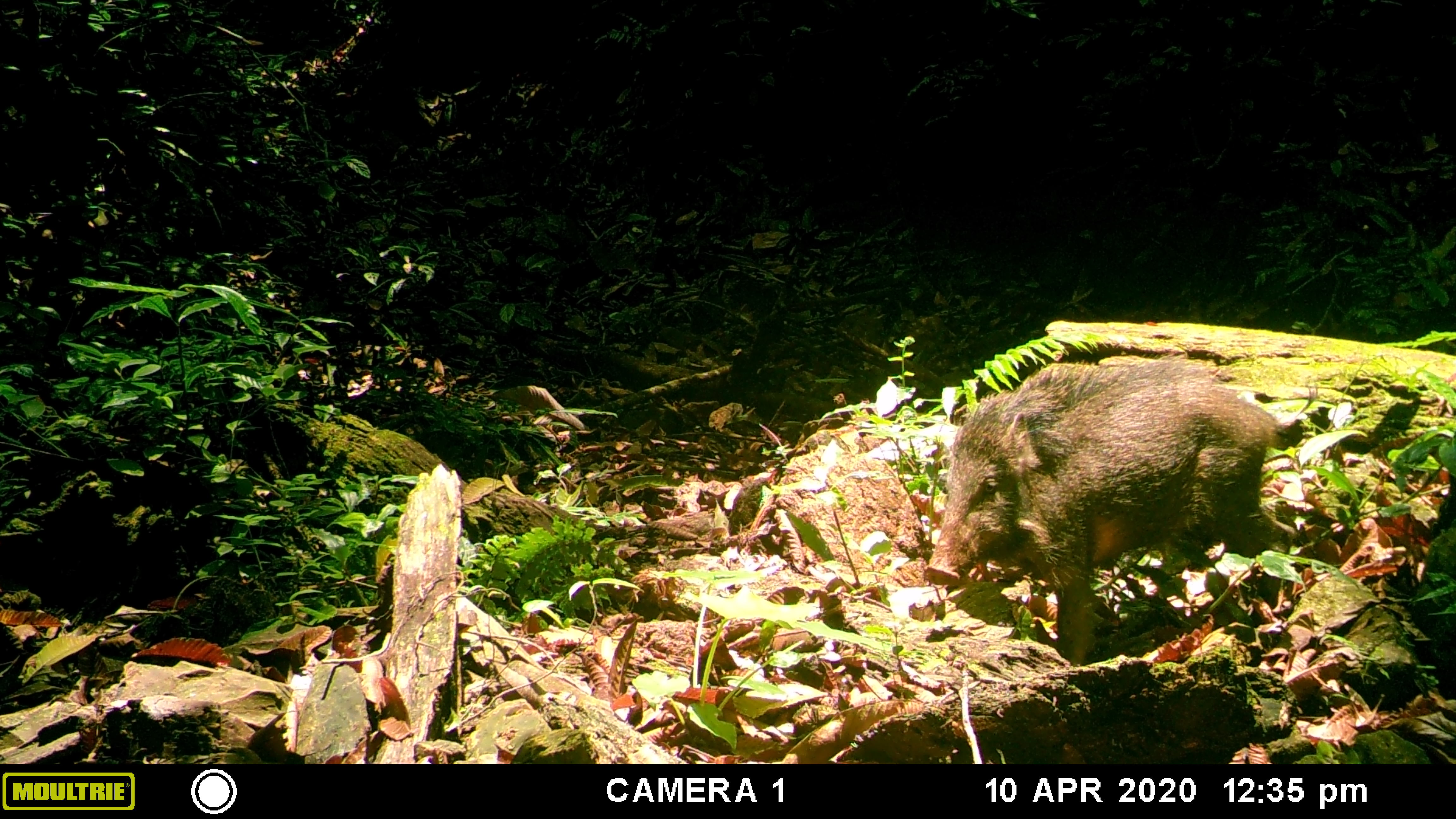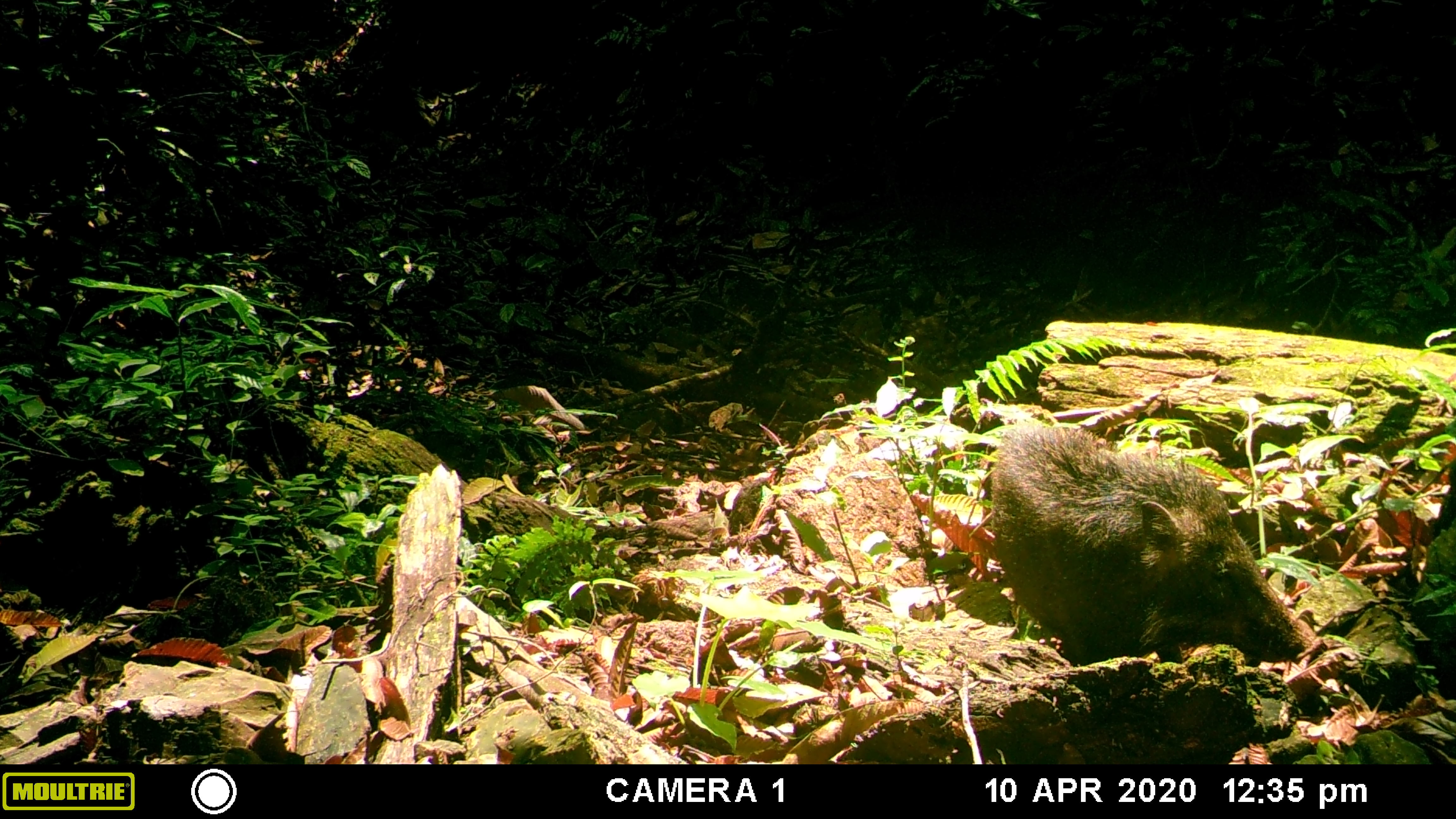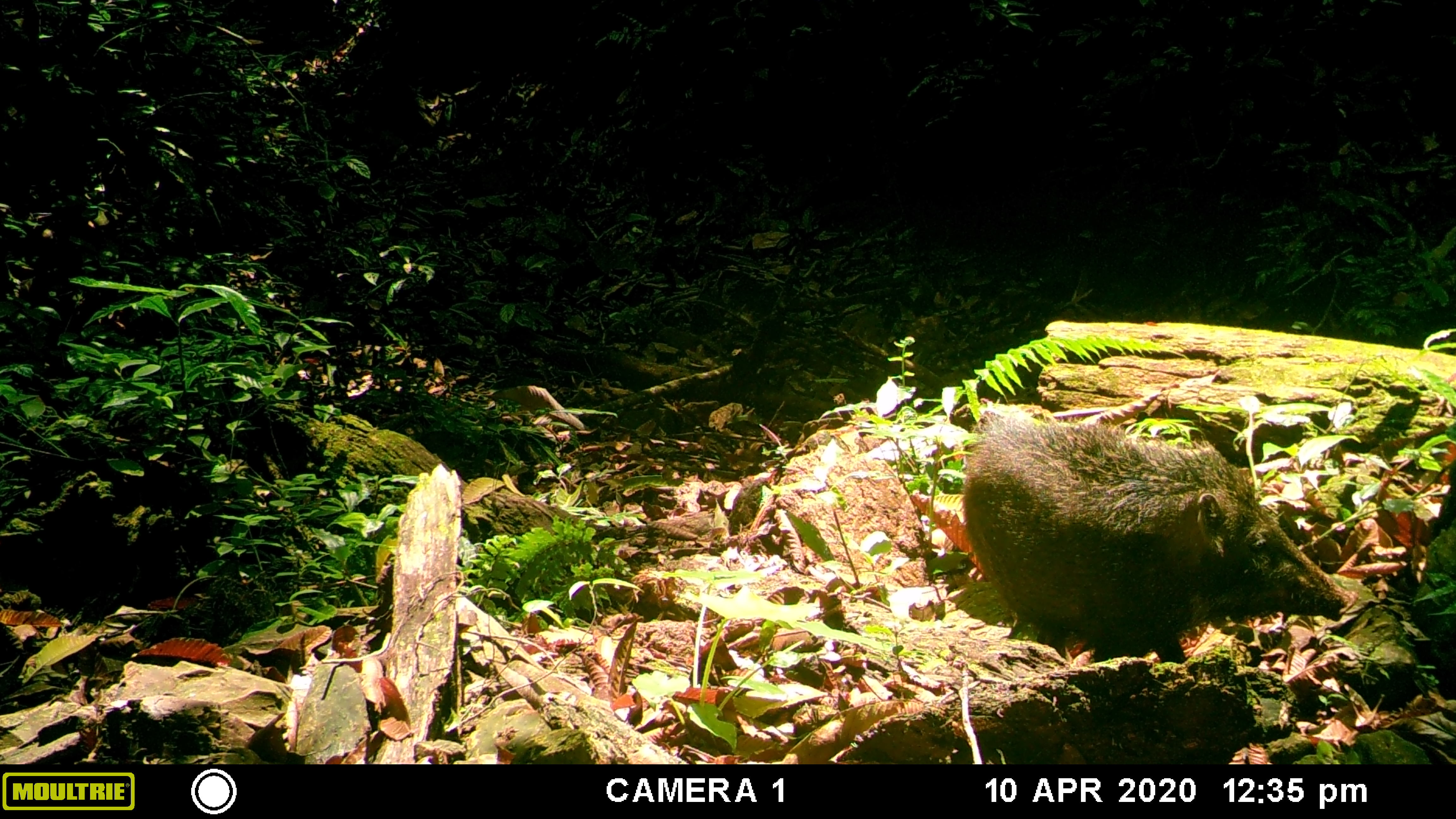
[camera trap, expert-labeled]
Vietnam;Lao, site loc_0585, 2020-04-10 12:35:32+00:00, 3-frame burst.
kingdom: Animalia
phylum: Chordata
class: Mammalia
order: Artiodactyla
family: Suidae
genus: Sus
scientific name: Sus scrofa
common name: eurasian wild pig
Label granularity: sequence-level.